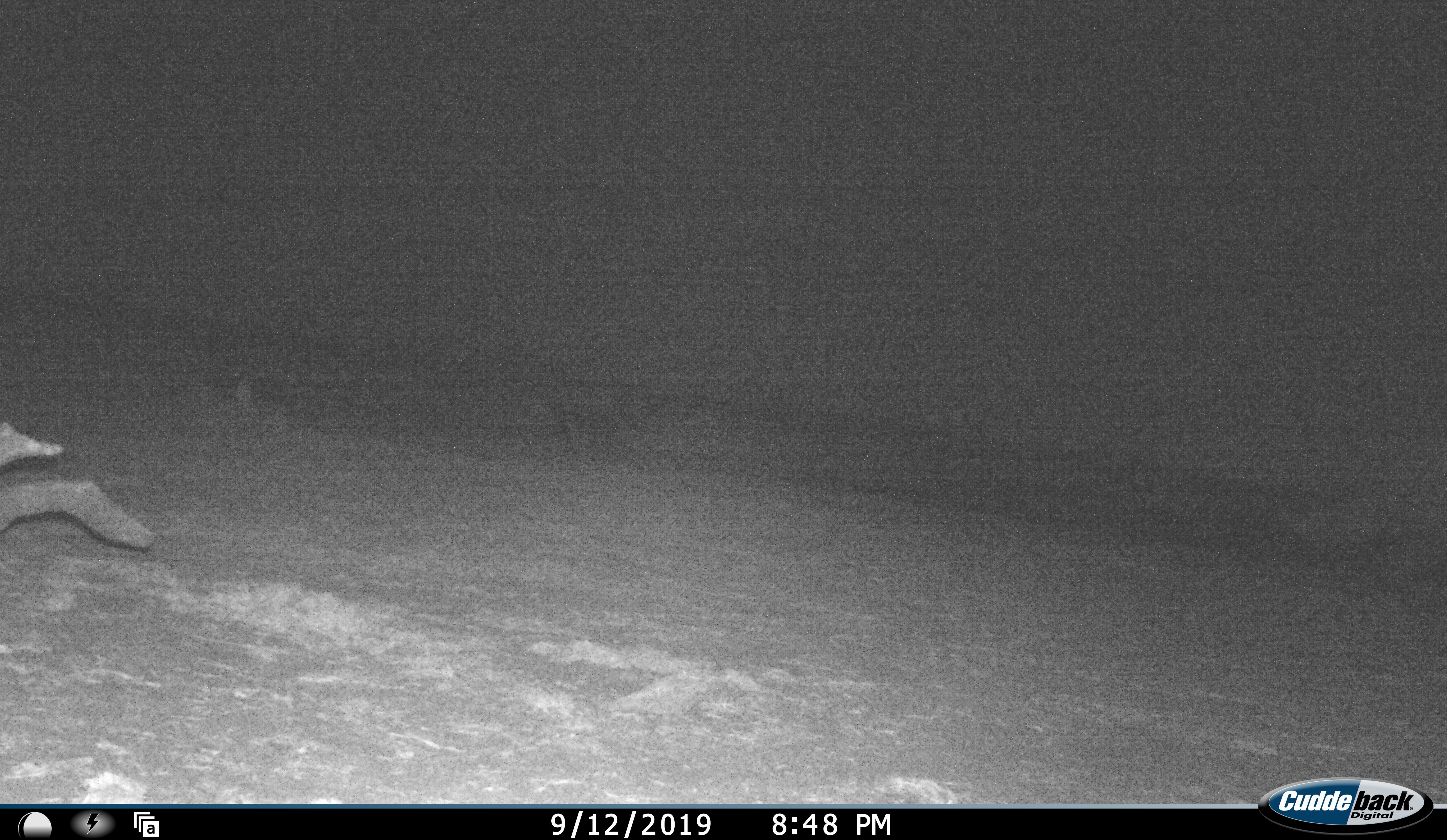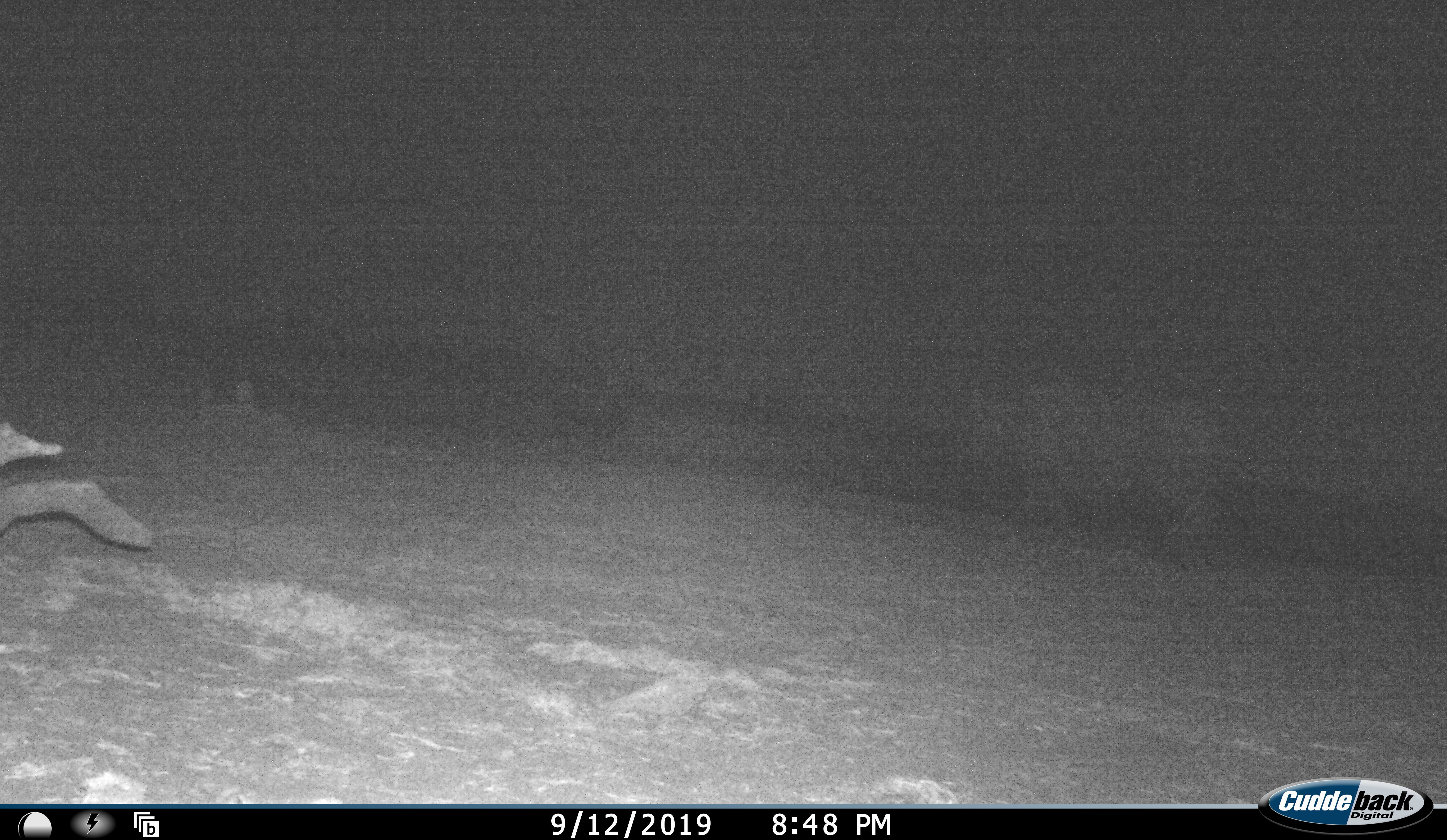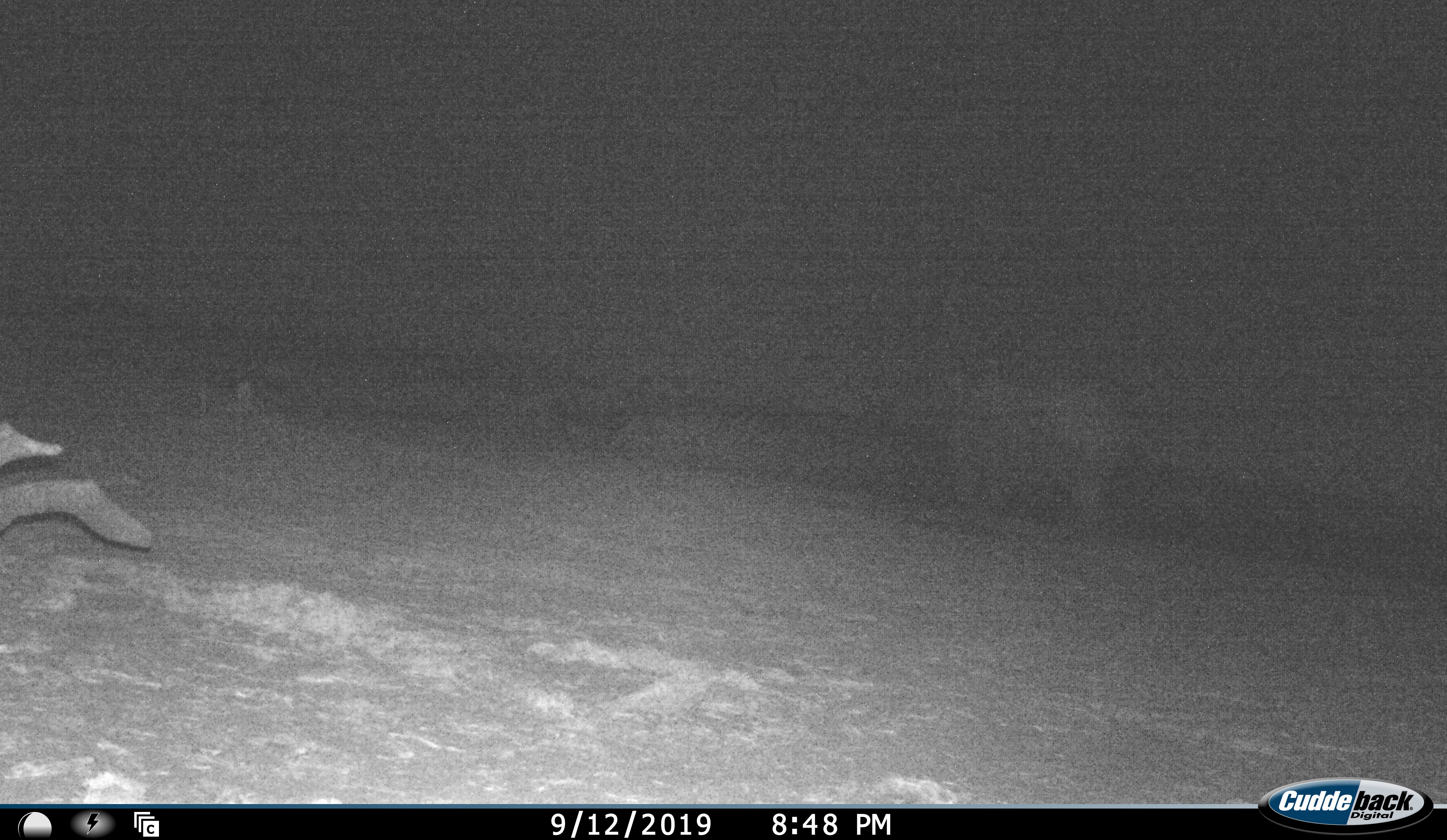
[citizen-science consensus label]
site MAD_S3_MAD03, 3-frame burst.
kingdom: Animalia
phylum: Chordata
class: Mammalia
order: Perissodactyla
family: Rhinocerotidae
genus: Ceratotherium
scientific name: Ceratotherium simum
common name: white rhinoceros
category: rhinoceroswhite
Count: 1.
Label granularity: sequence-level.